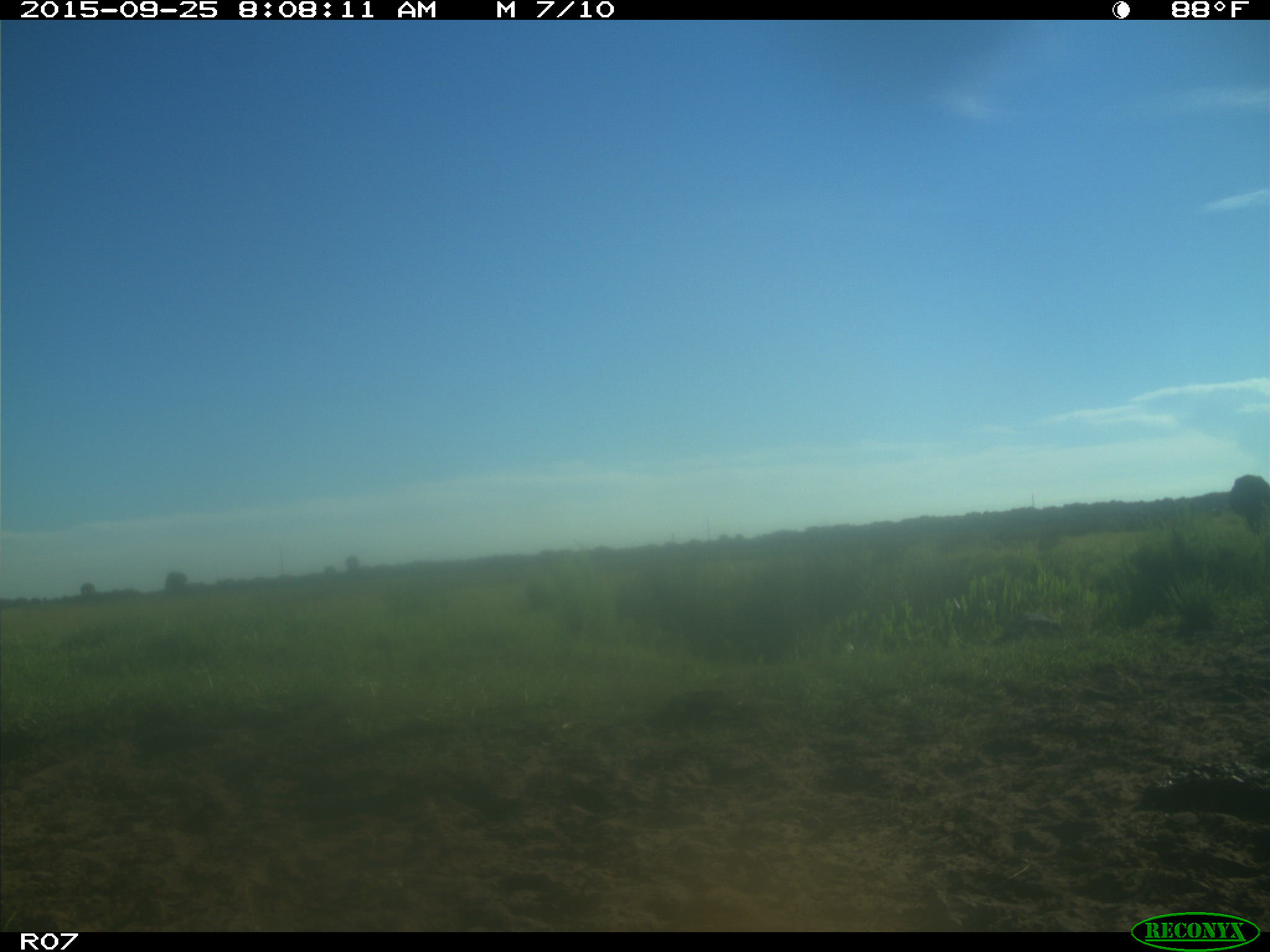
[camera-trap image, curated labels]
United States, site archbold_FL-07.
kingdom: Animalia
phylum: Chordata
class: Mammalia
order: Artiodactyla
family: Bovidae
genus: Bos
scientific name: Bos taurus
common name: domestic cow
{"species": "Bos taurus (domestic cow)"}